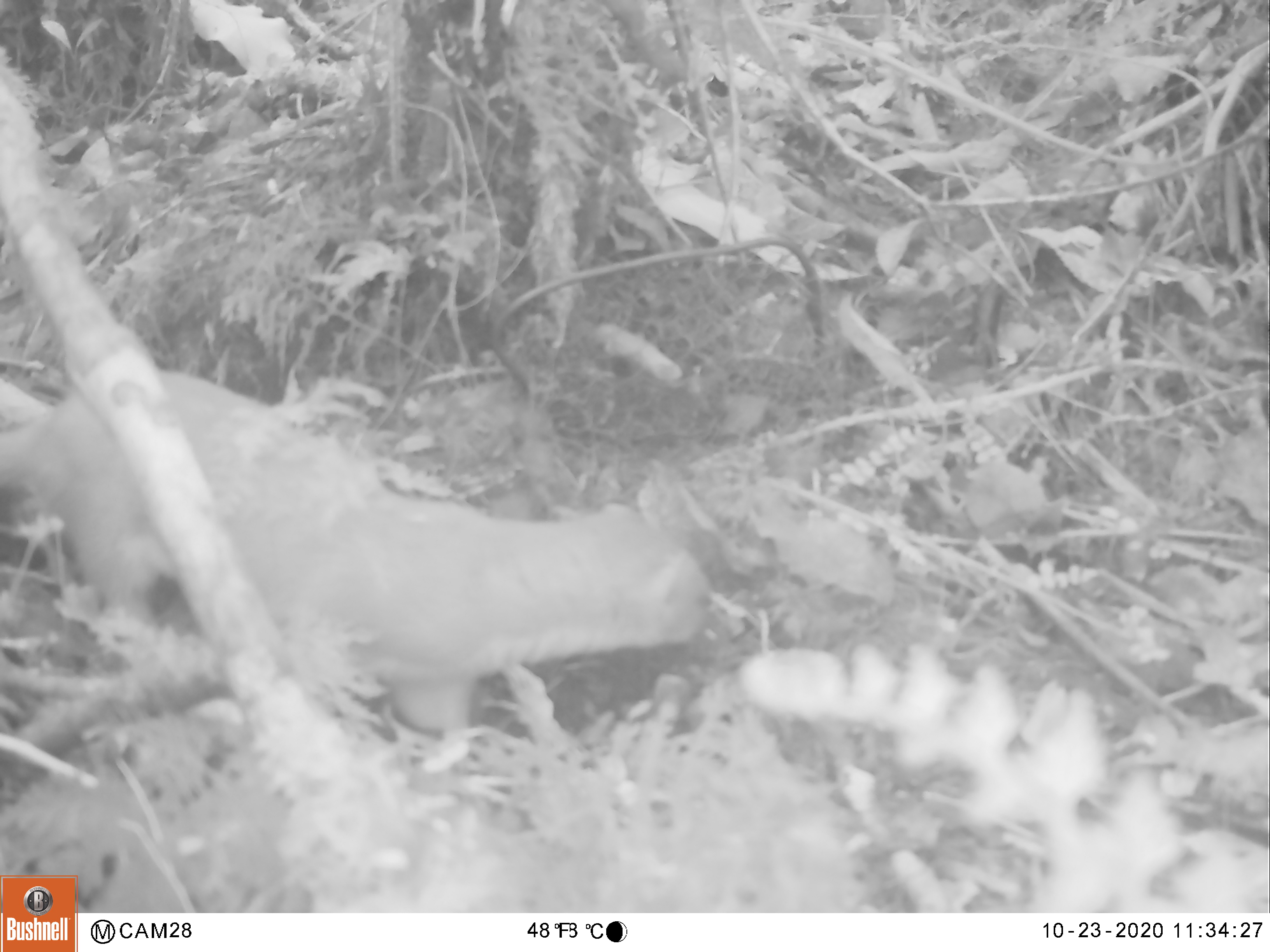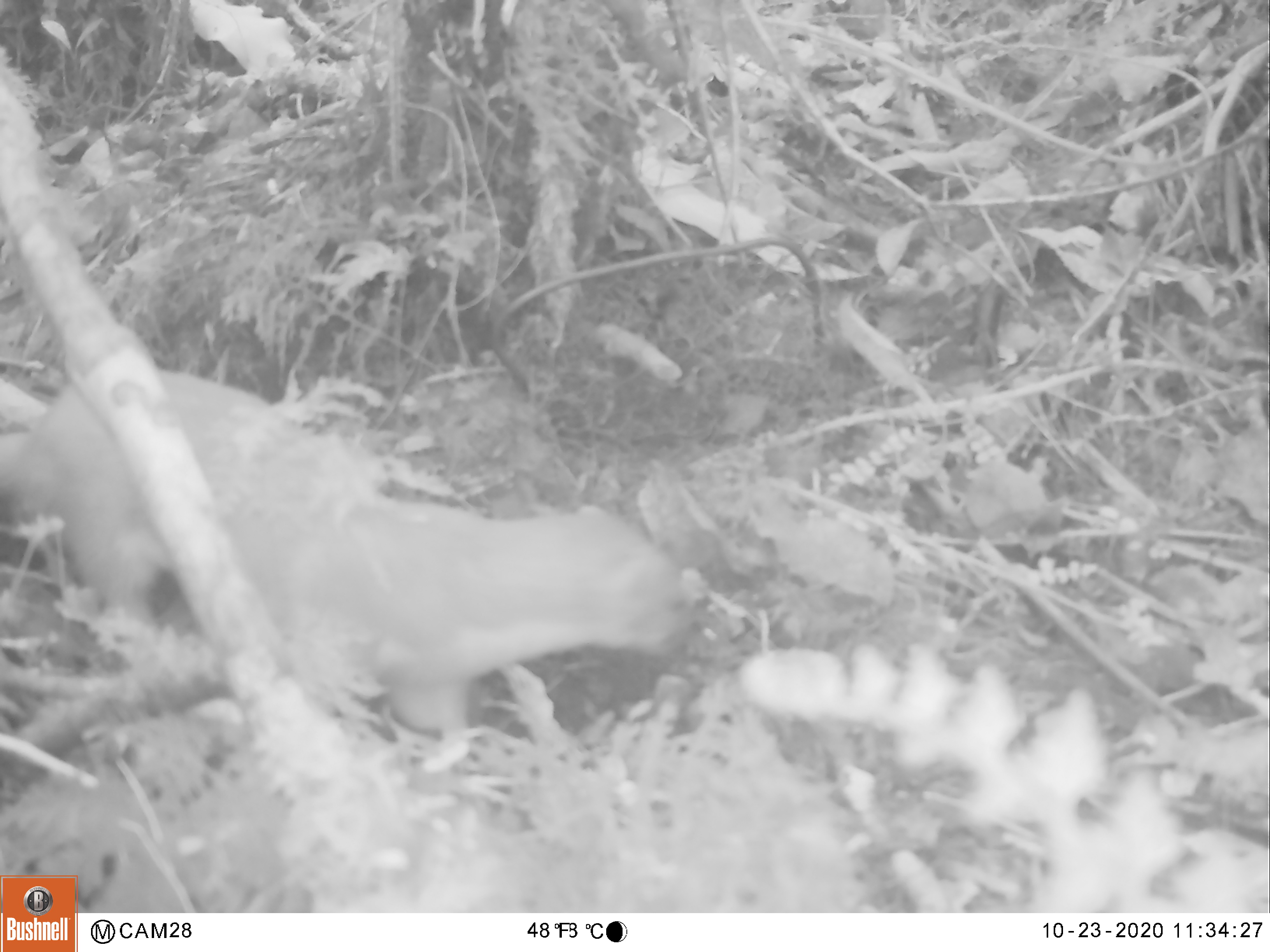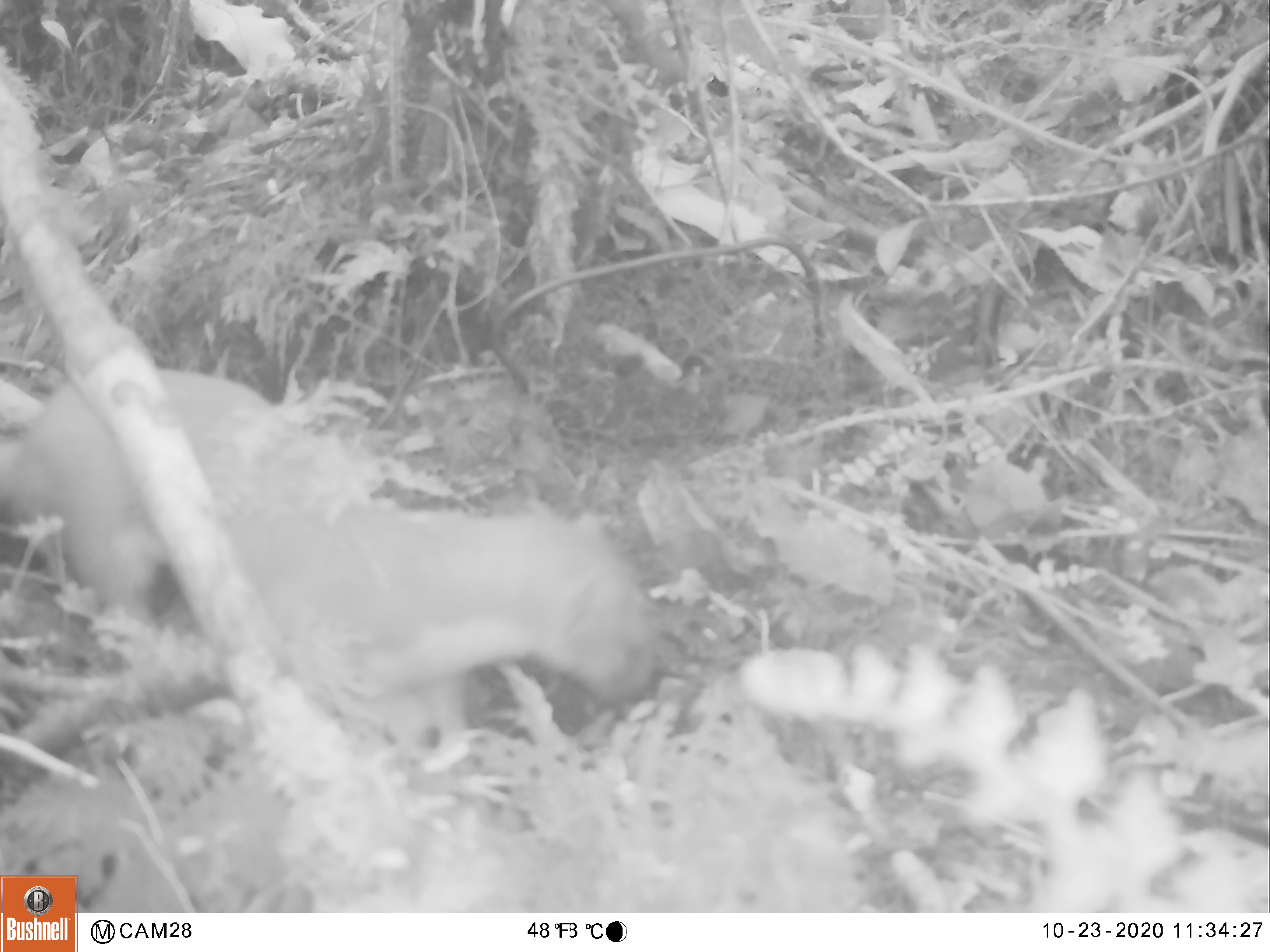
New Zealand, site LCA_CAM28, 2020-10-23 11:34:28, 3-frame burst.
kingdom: Animalia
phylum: Chordata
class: Mammalia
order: Carnivora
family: Mustelidae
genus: Mustela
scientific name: Mustela erminea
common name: stoat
Stoat (Mustela erminea).